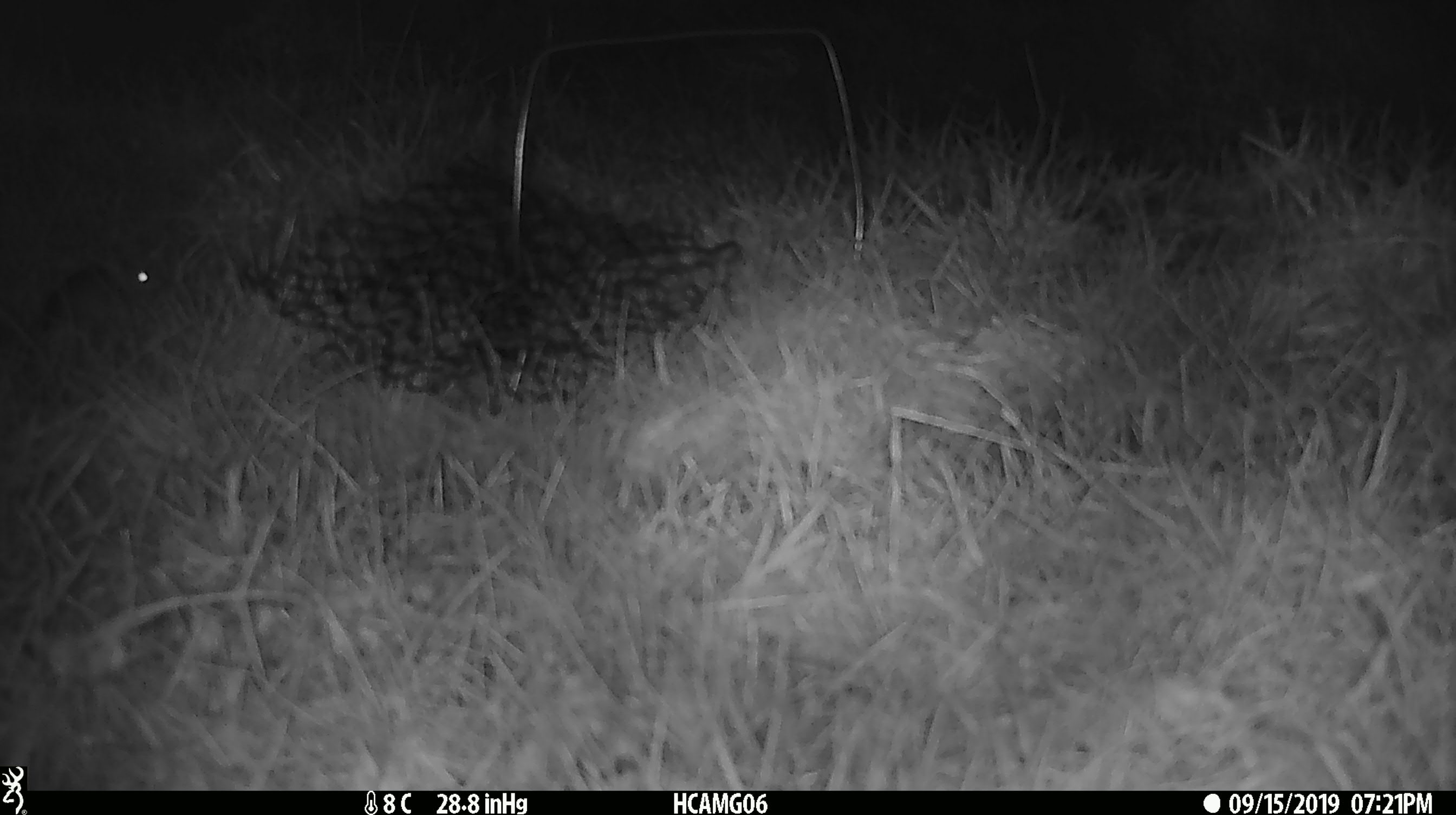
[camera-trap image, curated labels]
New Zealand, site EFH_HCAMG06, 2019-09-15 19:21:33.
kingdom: Animalia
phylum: Chordata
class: Mammalia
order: Rodentia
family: Muridae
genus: Mus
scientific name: Mus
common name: mouse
Mouse (Mus).